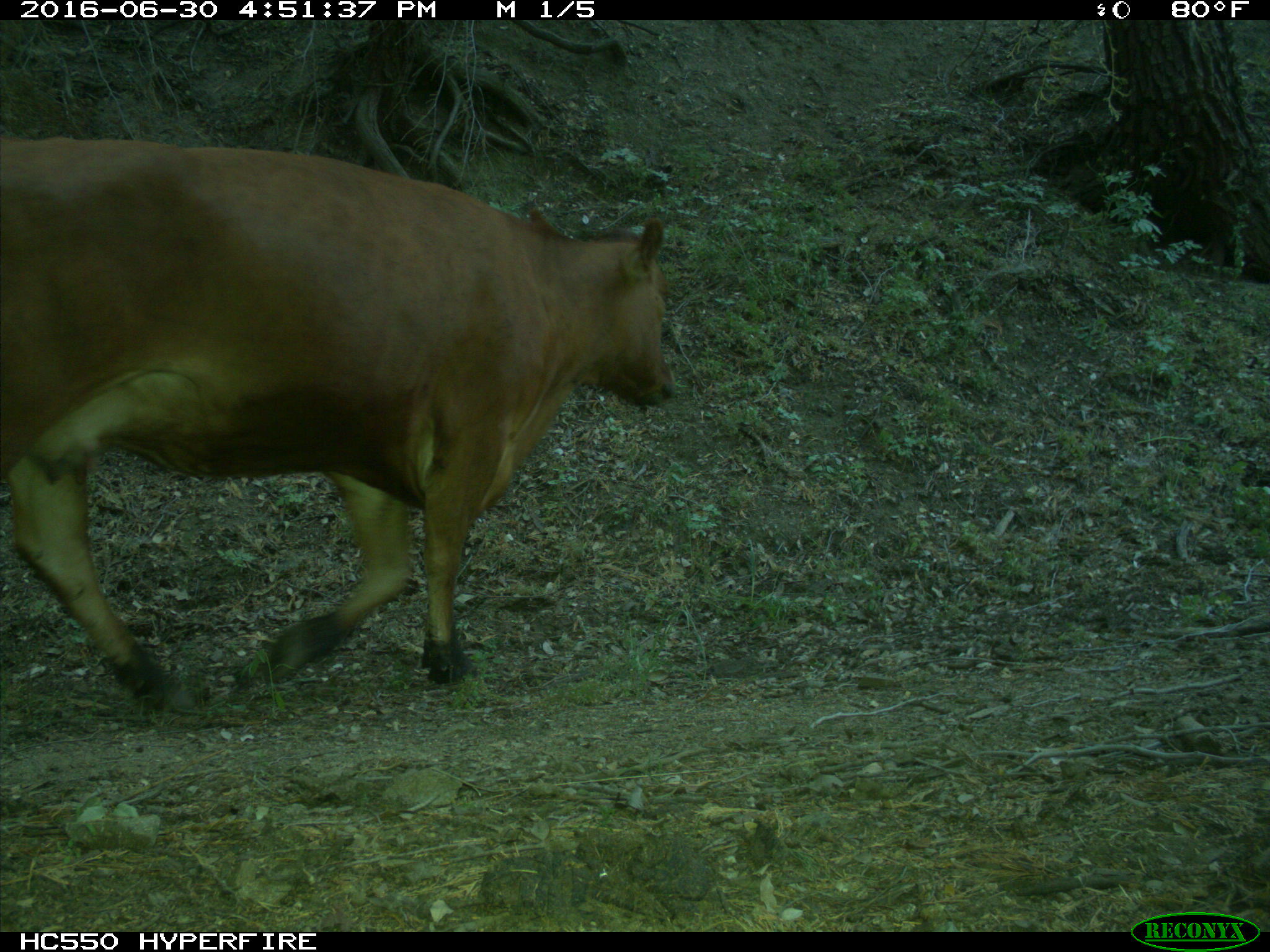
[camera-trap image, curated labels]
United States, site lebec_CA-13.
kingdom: Animalia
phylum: Chordata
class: Mammalia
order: Artiodactyla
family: Bovidae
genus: Bos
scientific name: Bos taurus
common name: domestic cow